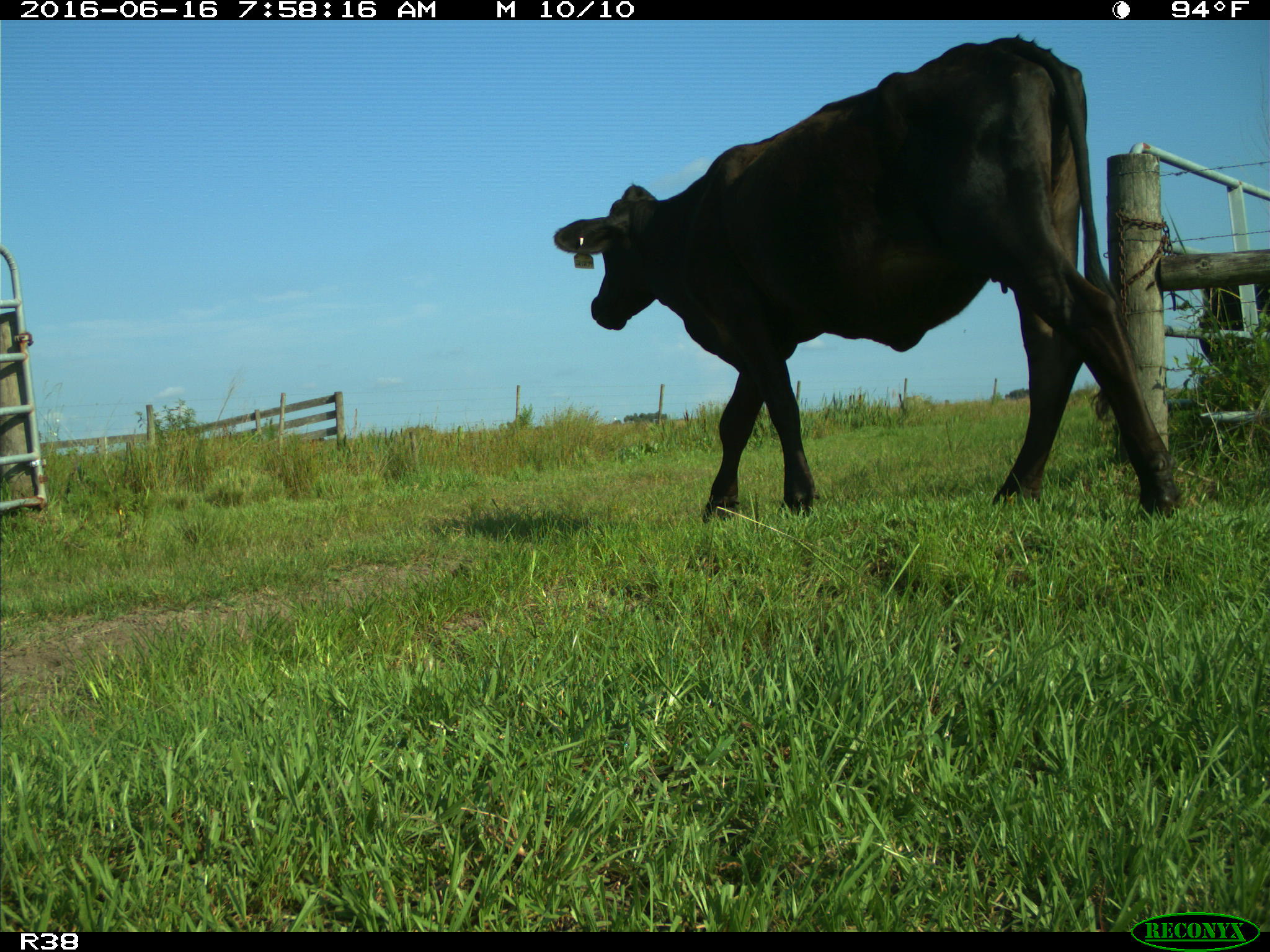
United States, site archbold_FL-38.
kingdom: Animalia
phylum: Chordata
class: Mammalia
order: Artiodactyla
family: Bovidae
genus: Bos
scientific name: Bos taurus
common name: domestic cow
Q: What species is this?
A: Bos taurus (domestic cow).